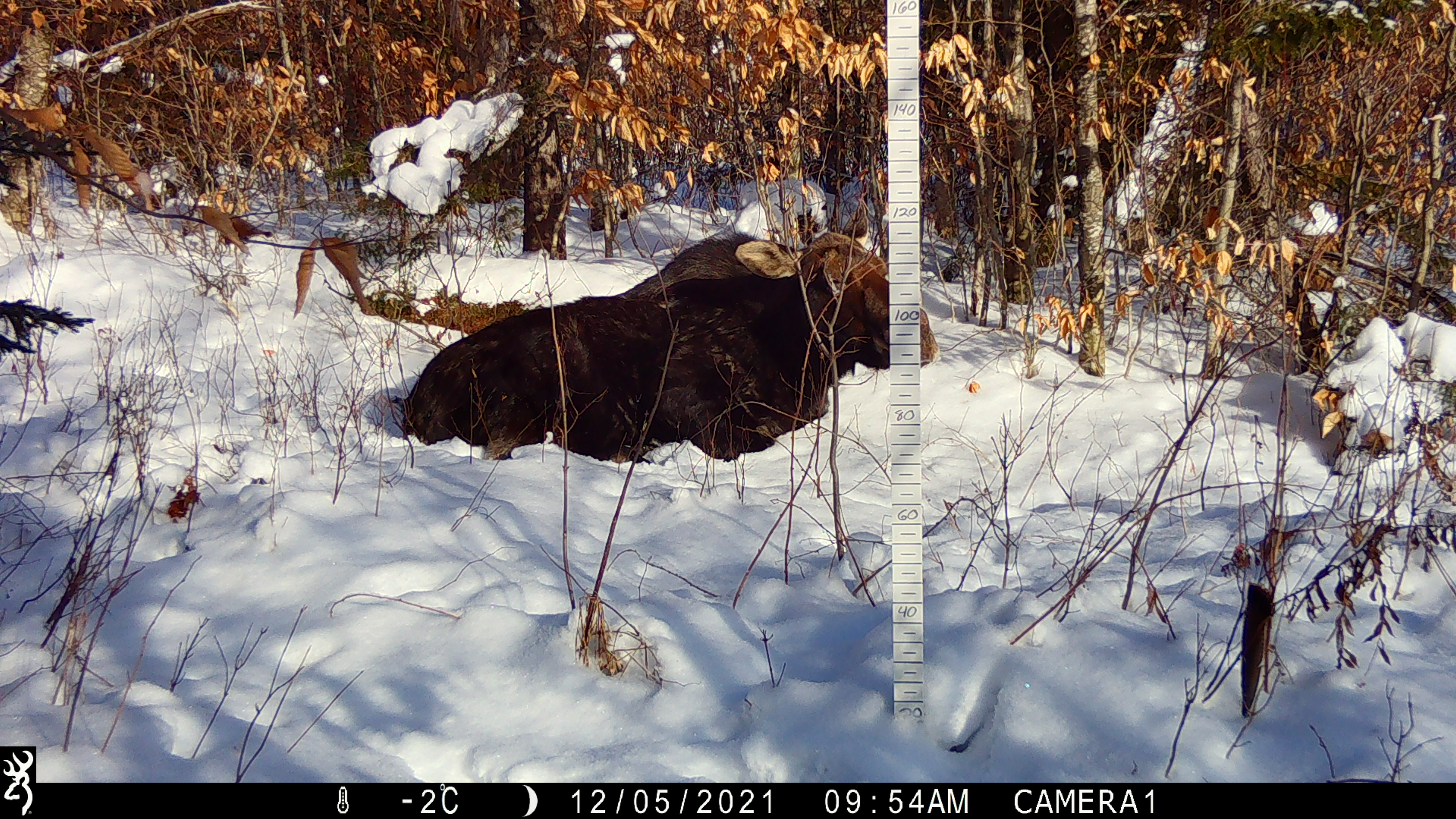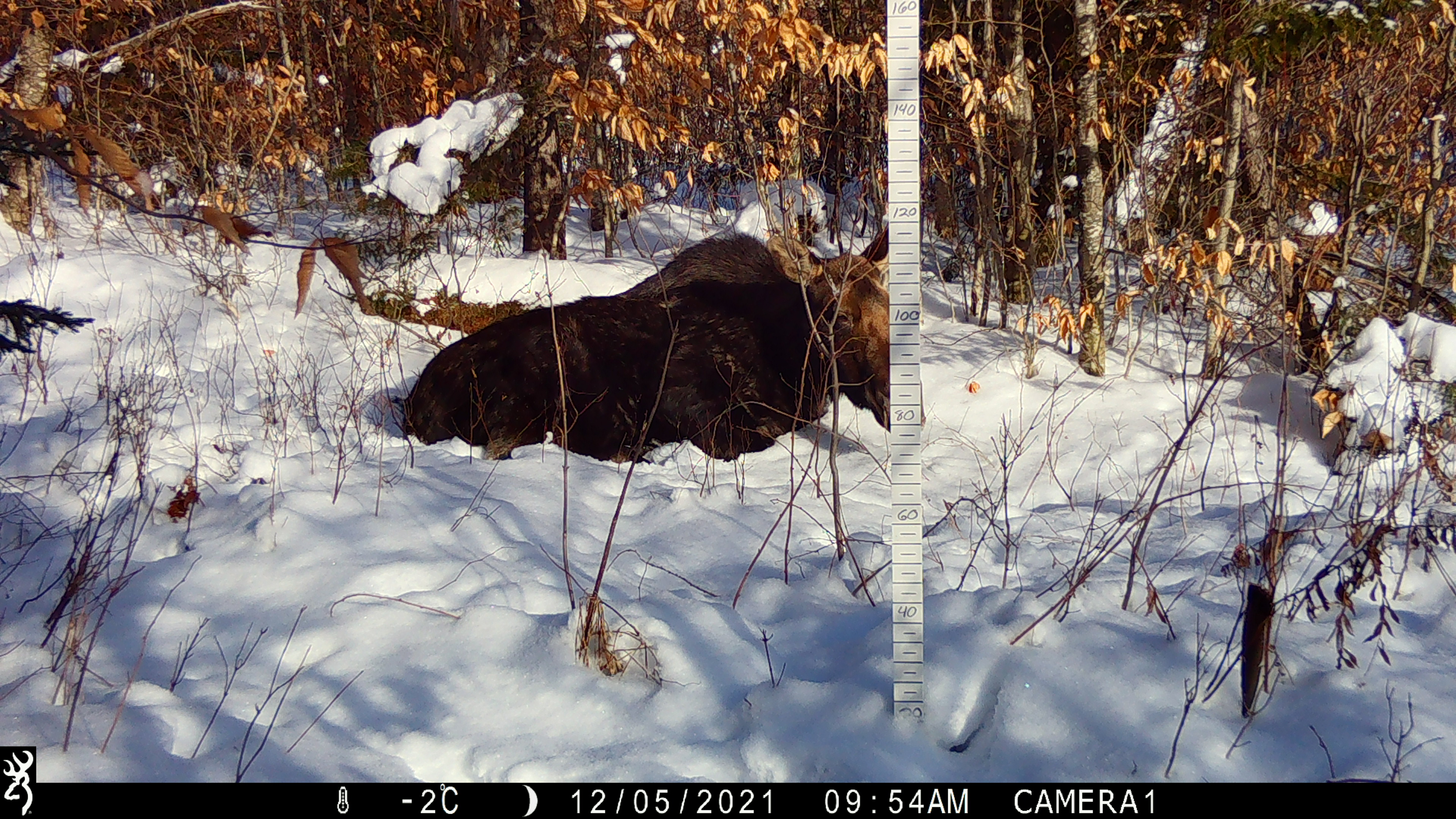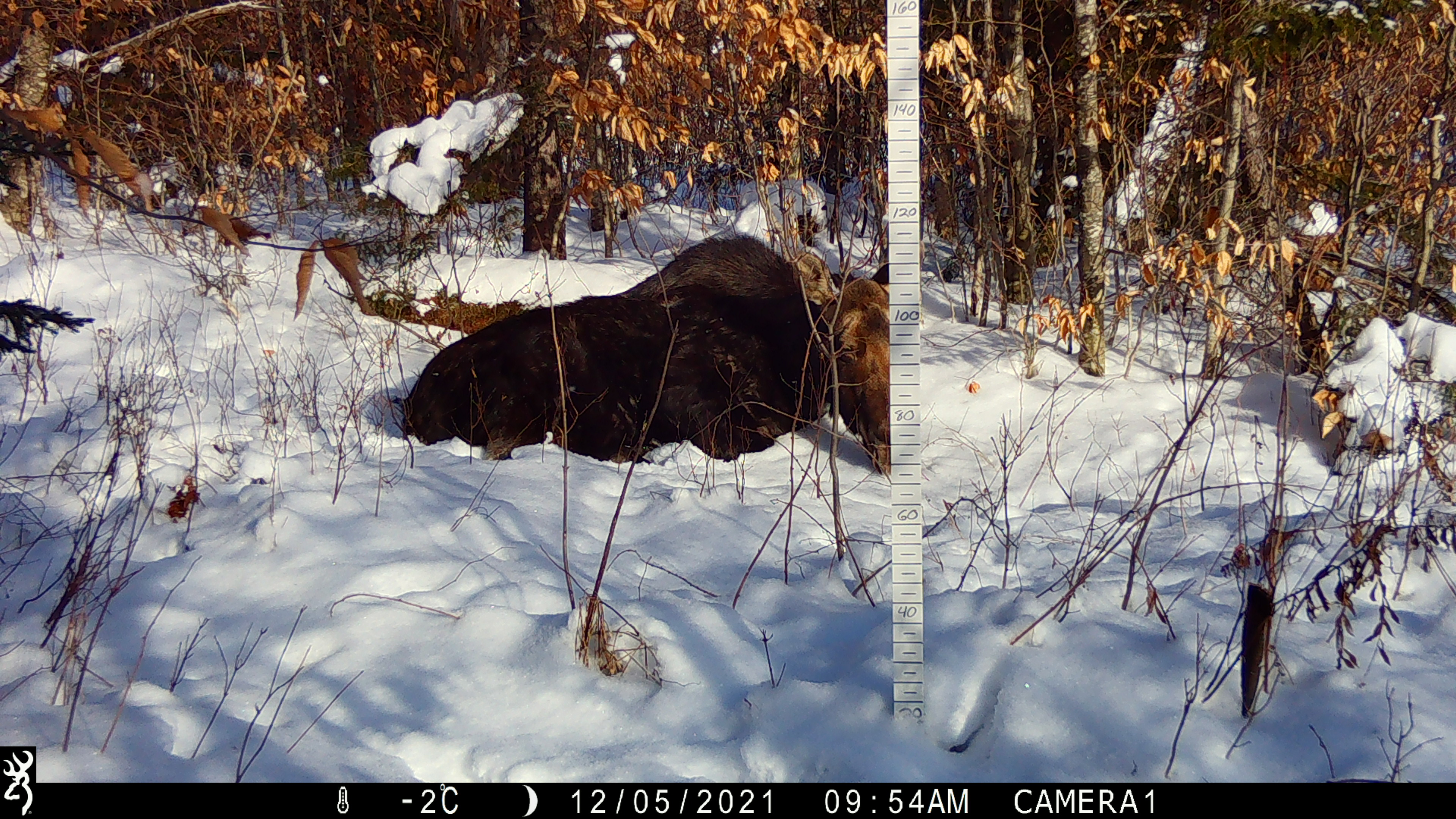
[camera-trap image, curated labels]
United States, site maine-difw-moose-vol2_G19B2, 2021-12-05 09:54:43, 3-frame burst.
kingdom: Animalia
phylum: Chordata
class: Mammalia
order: Artiodactyla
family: Cervidae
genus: Alces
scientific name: Alces alces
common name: moose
Moose (Alces alces).